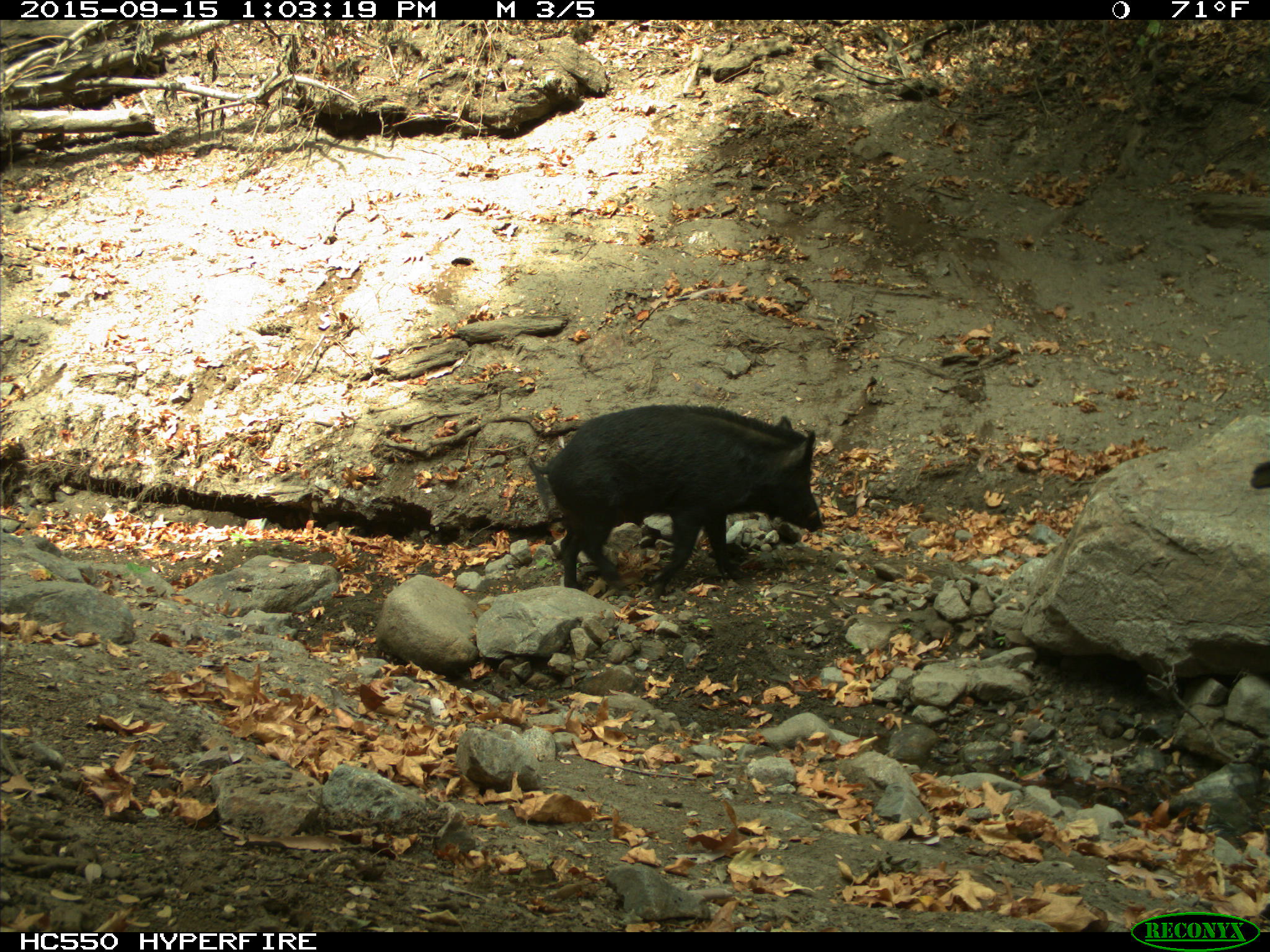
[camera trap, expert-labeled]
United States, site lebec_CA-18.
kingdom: Animalia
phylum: Chordata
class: Mammalia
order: Artiodactyla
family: Suidae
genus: Sus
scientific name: Sus scrofa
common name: wild boar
Sus scrofa (wild boar).